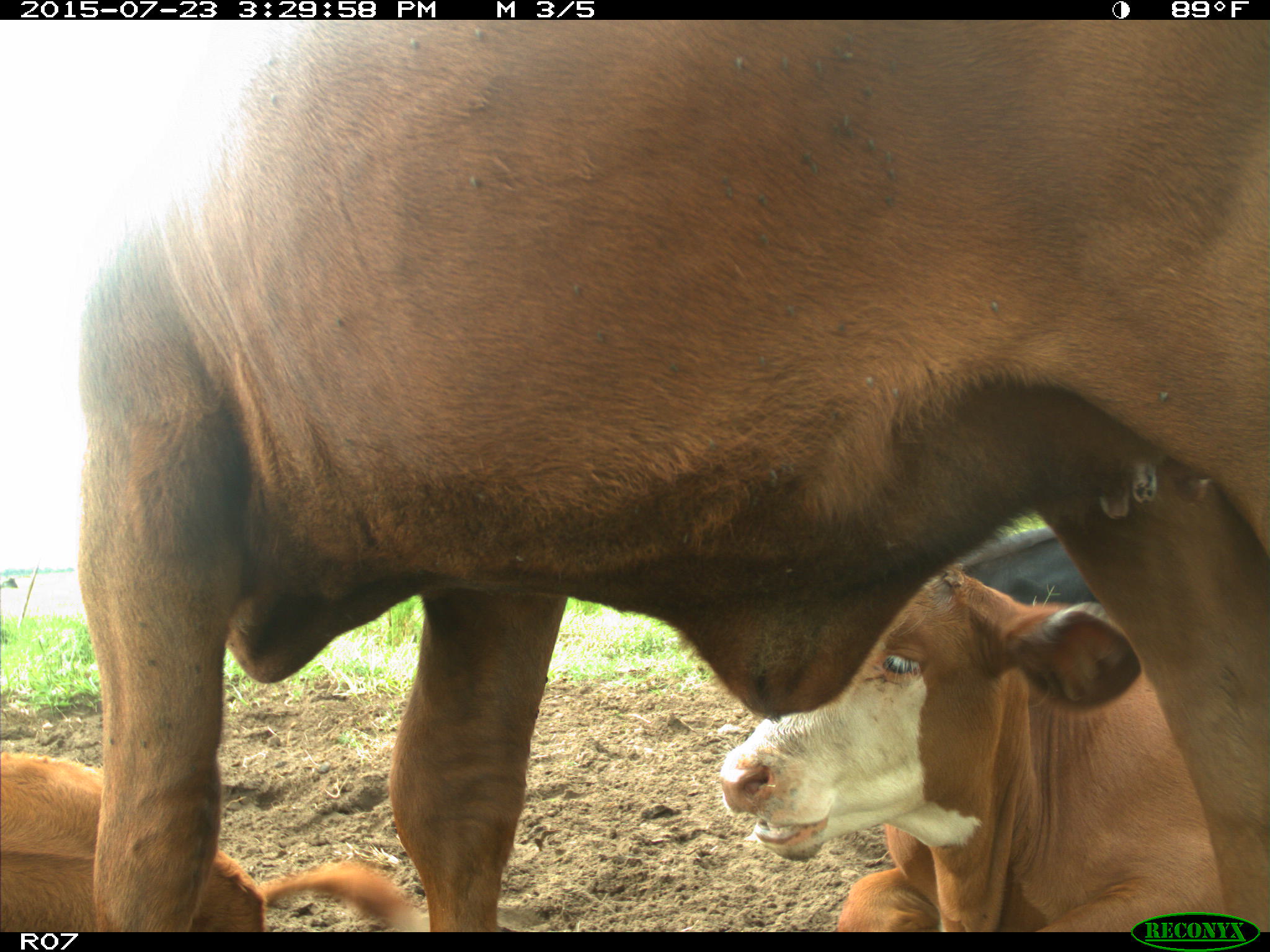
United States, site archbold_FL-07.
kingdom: Animalia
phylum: Chordata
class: Mammalia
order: Artiodactyla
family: Bovidae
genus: Bos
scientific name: Bos taurus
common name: domestic cow